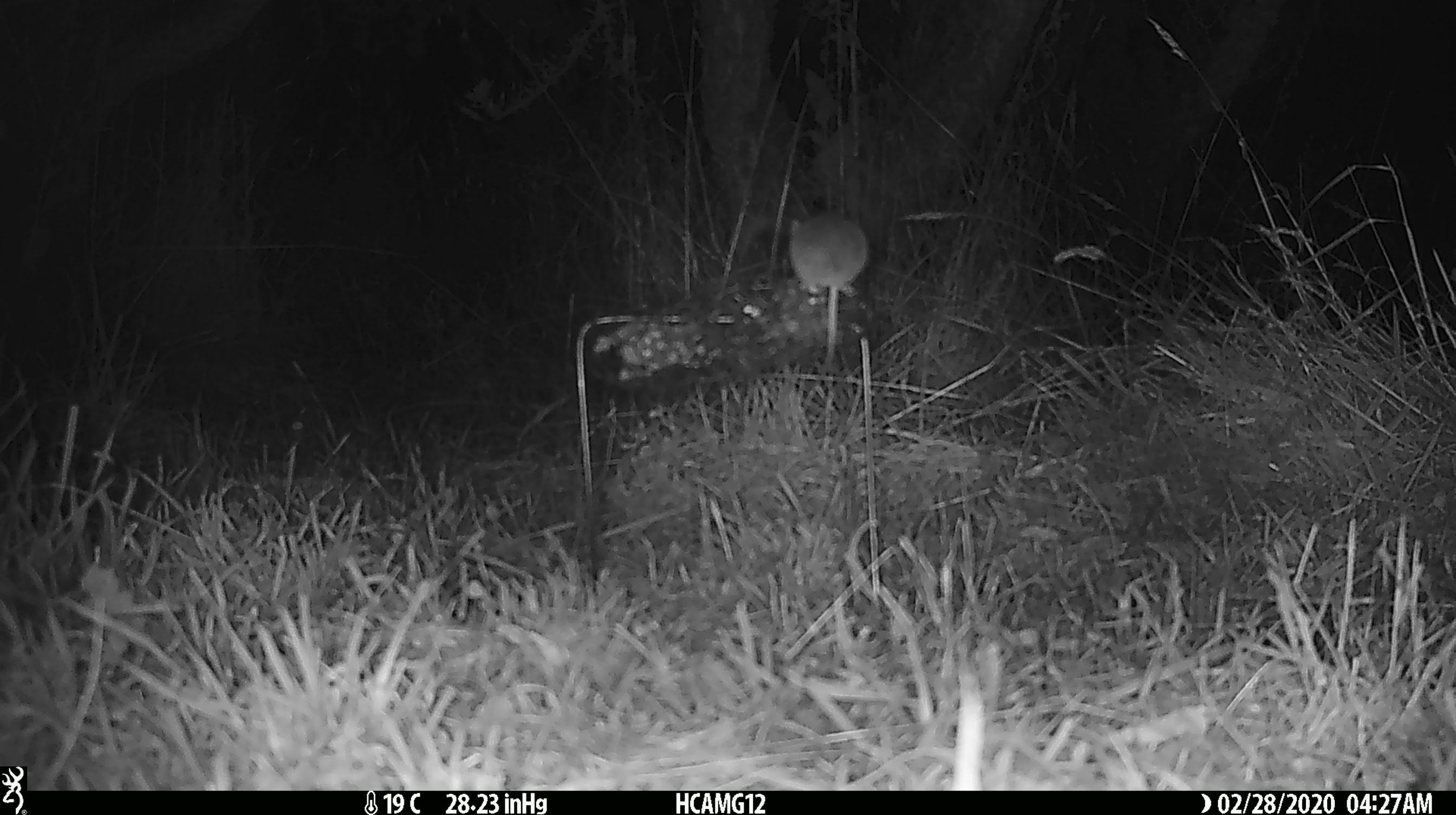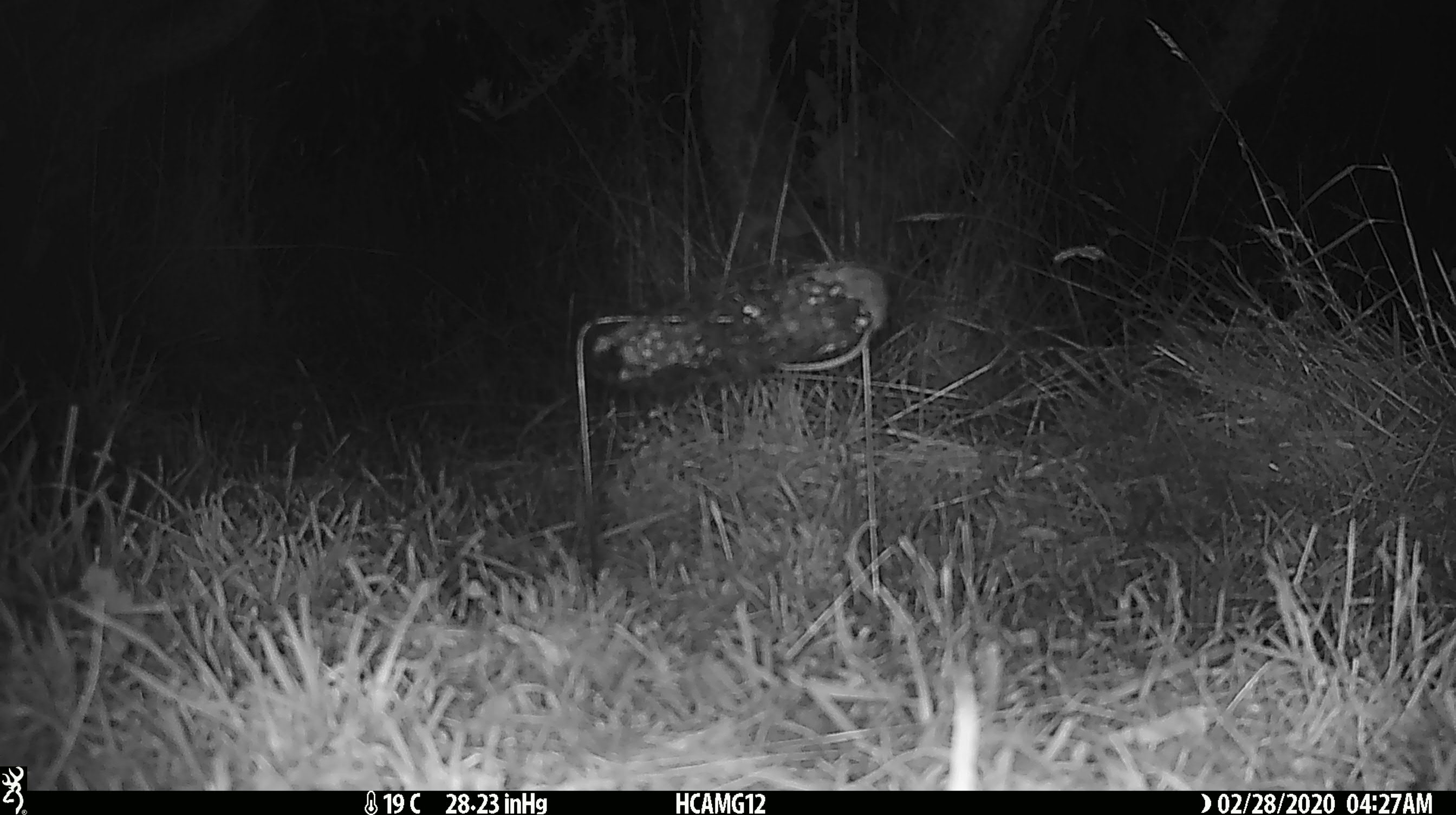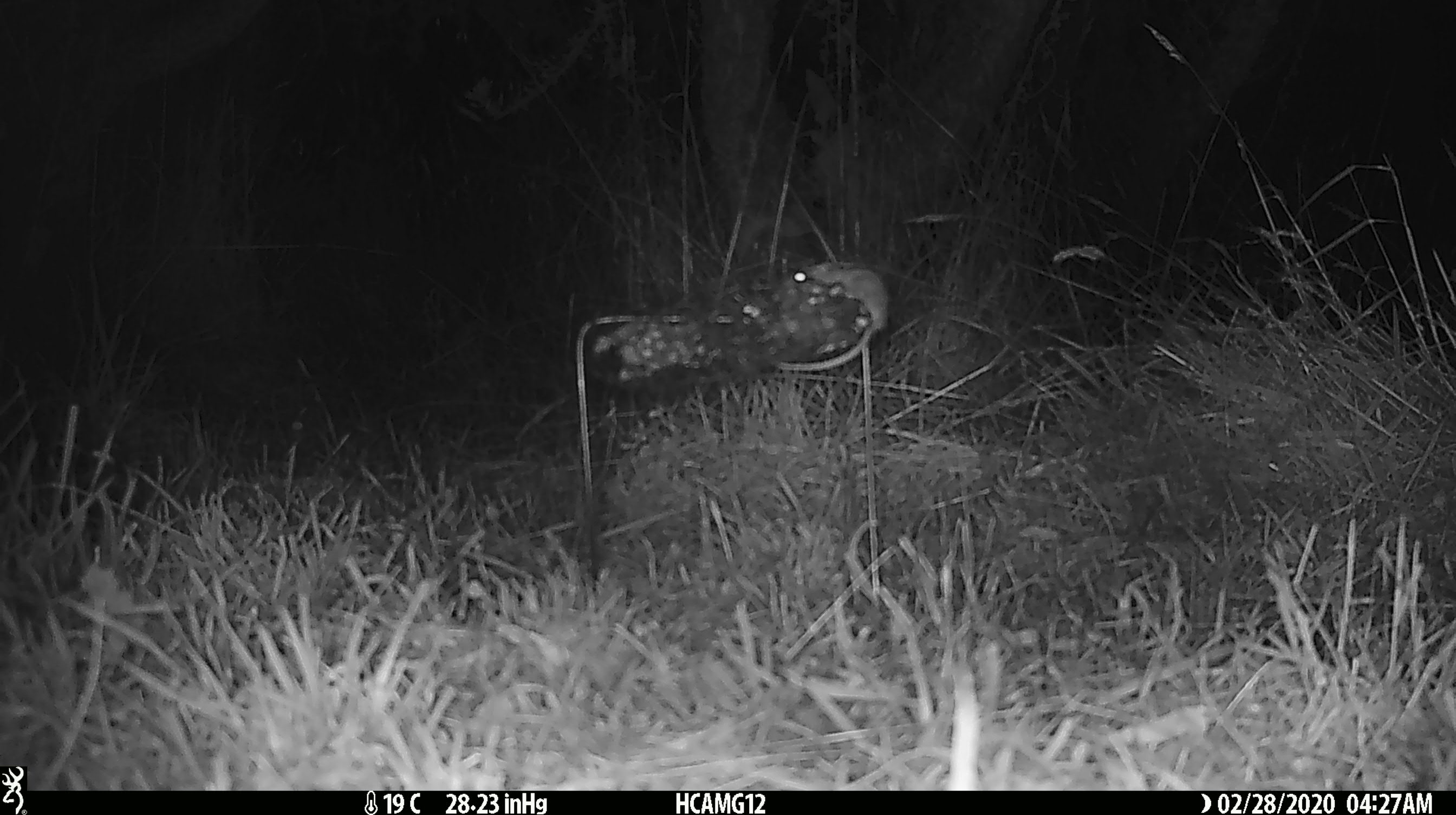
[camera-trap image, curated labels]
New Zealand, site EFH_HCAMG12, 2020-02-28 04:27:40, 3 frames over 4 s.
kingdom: Animalia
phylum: Chordata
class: Mammalia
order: Rodentia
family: Muridae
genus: Mus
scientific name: Mus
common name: mouse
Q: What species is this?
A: Mouse (Mus).